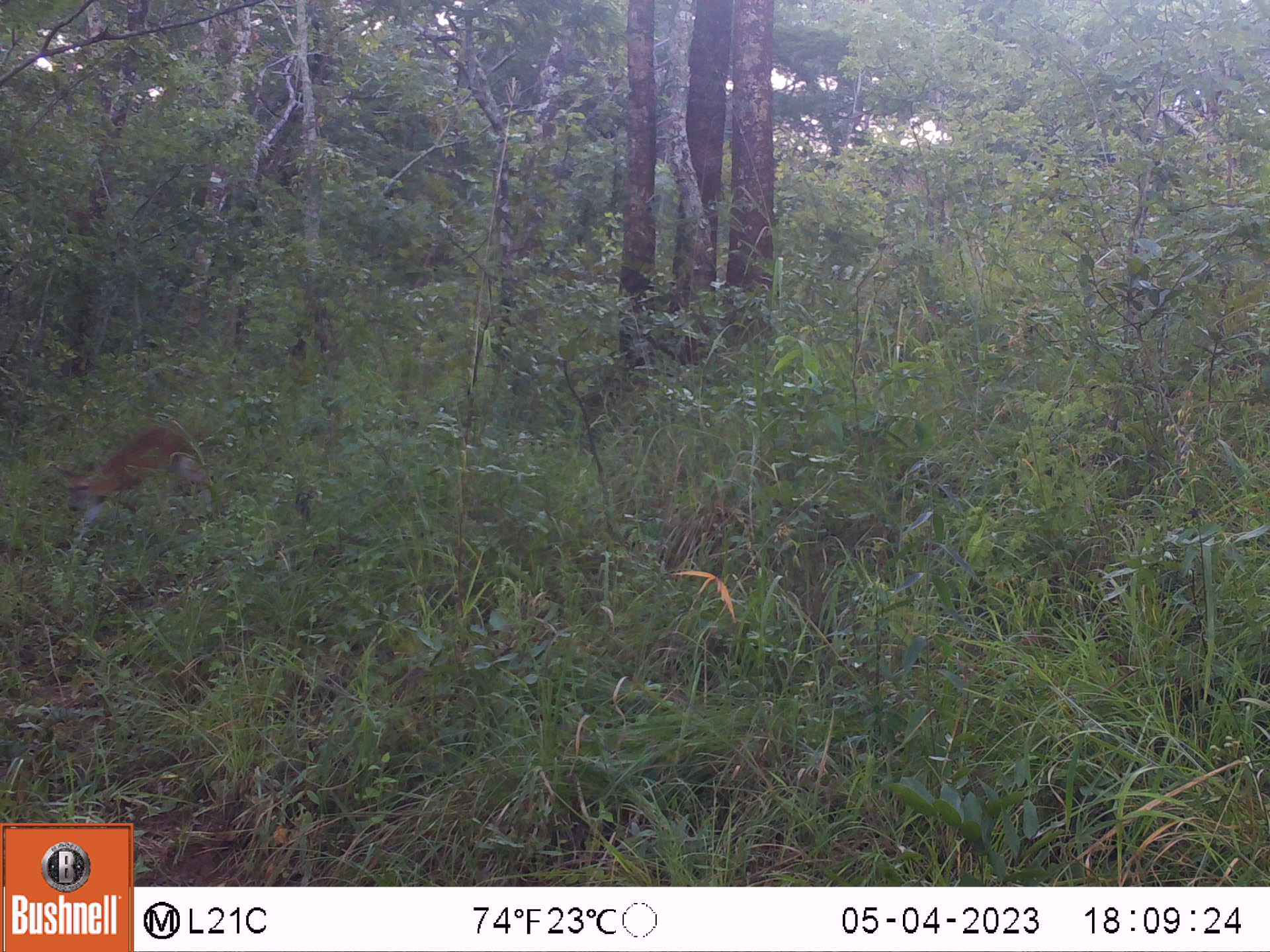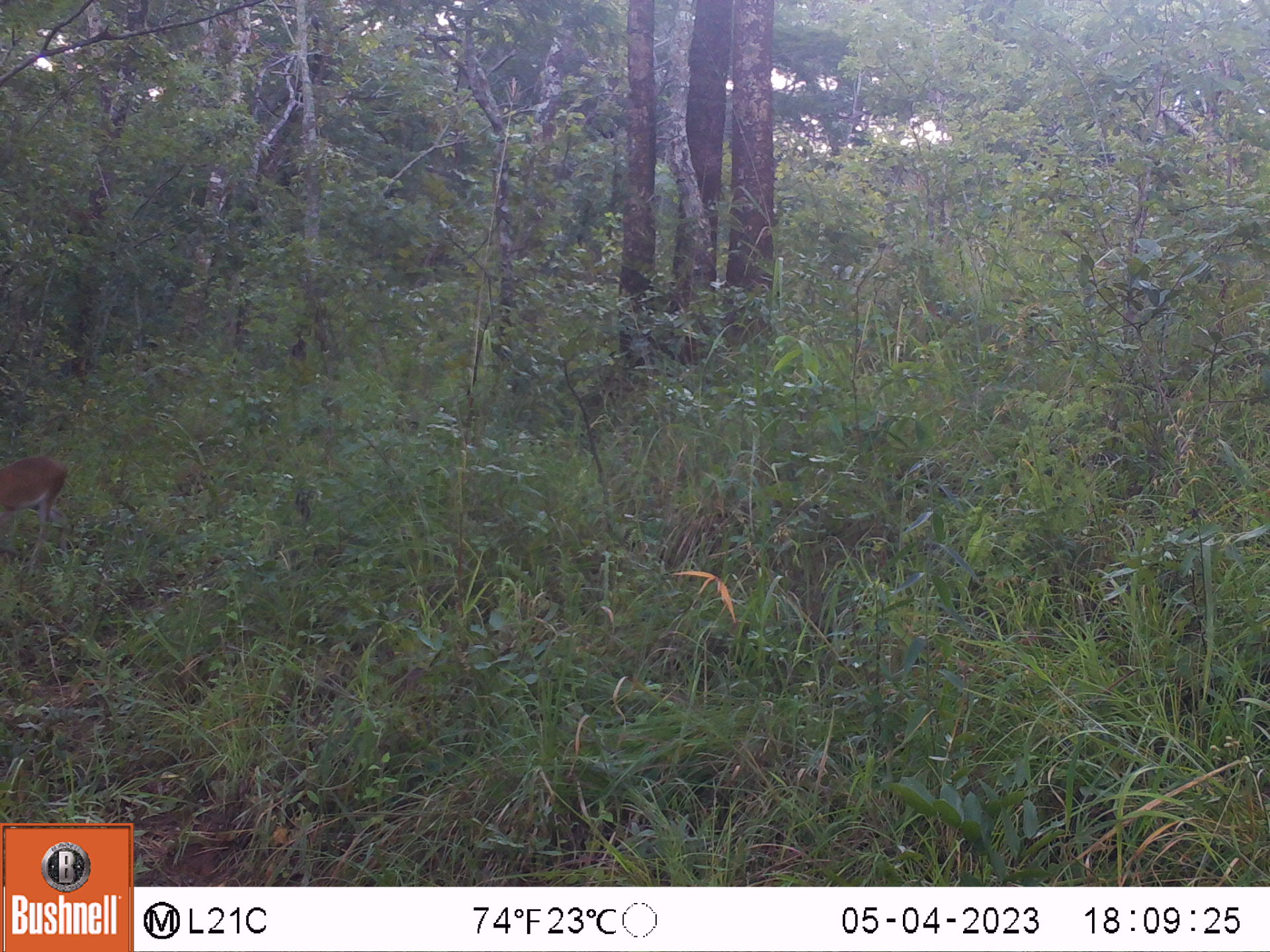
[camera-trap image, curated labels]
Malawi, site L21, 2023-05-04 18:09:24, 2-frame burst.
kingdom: Animalia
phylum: Chordata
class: Mammalia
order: Artiodactyla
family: Bovidae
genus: Sylvicapra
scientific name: Sylvicapra grimmia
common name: common duiker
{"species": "common duiker (Sylvicapra grimmia)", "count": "1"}